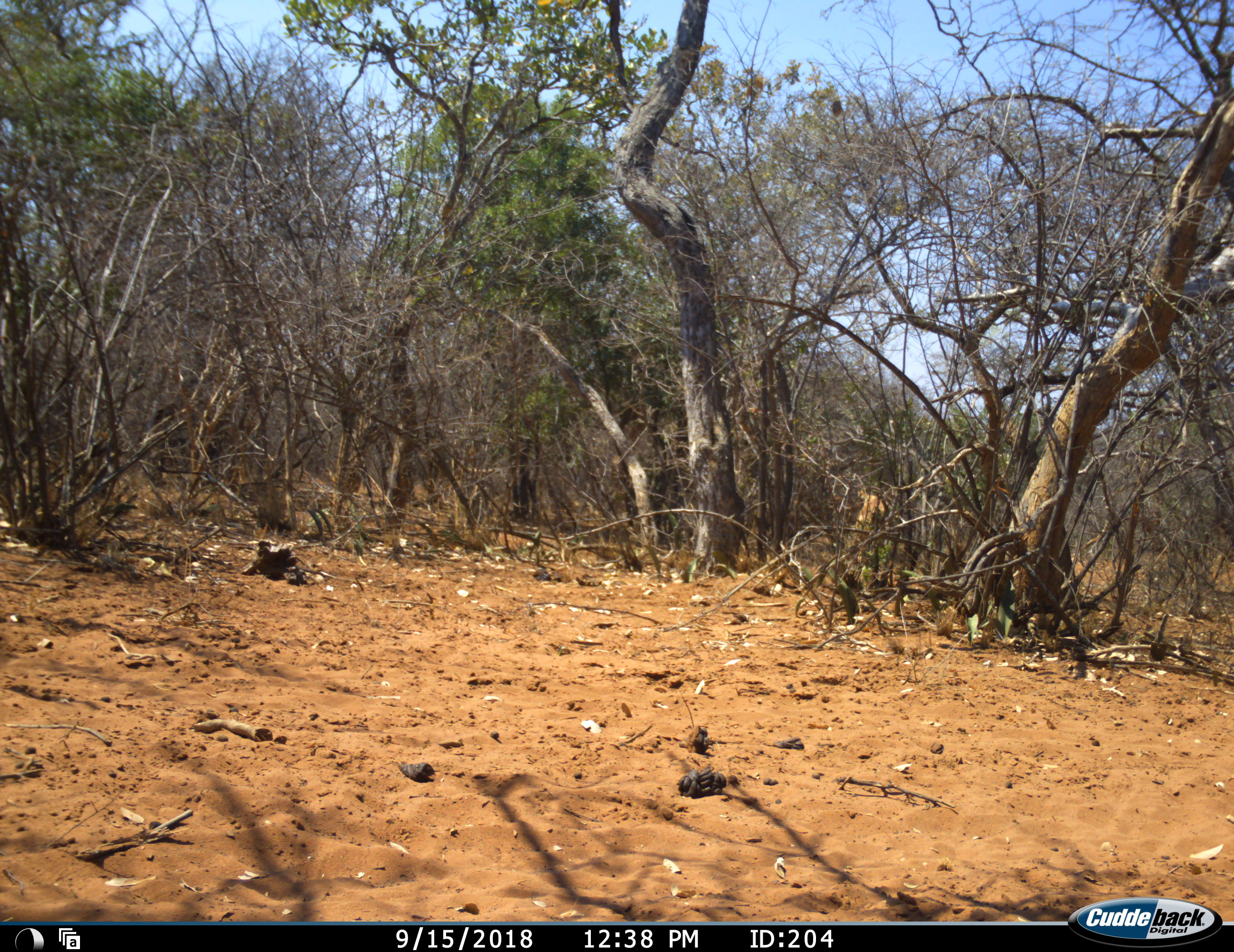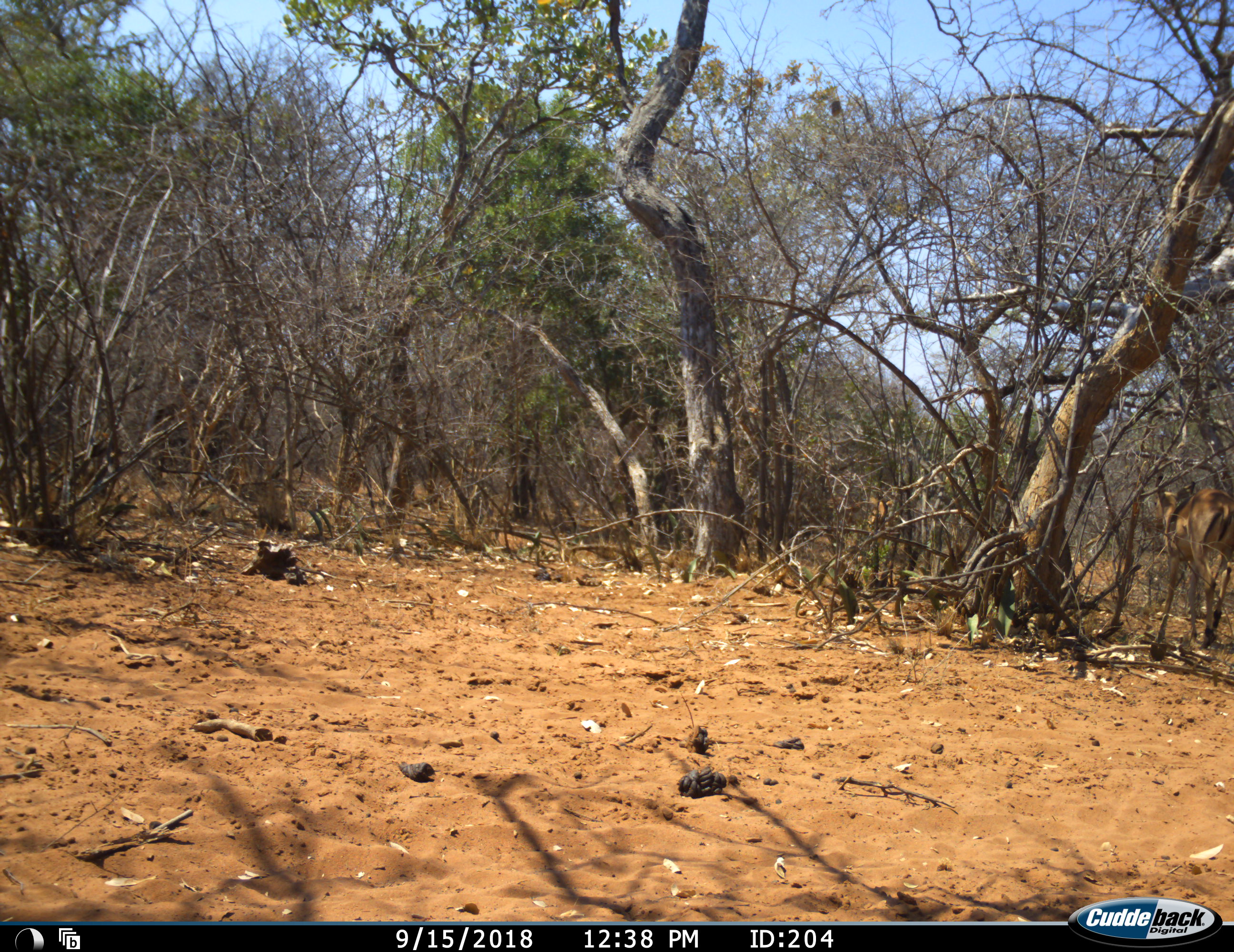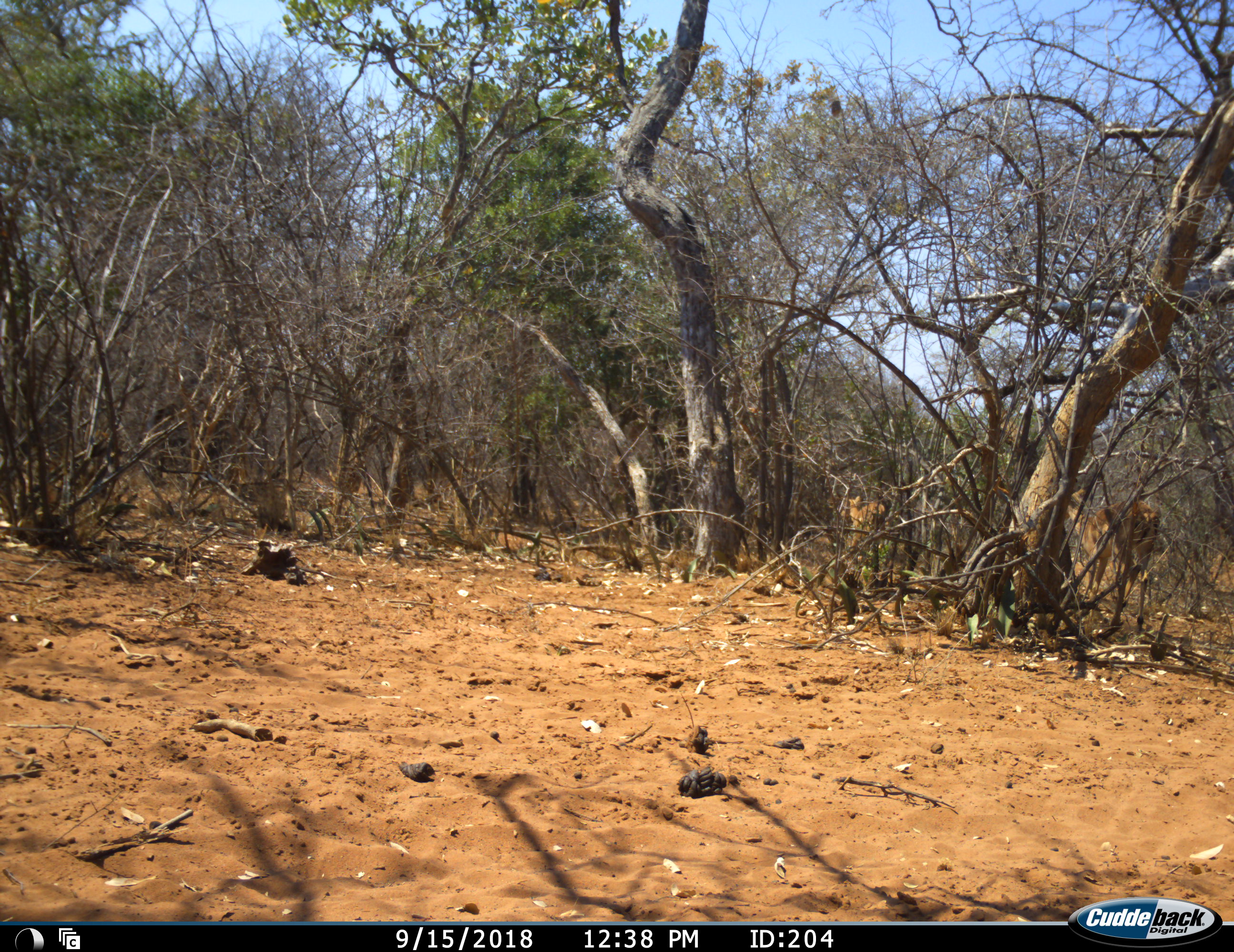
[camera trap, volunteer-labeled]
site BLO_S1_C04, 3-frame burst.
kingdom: Animalia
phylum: Chordata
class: Mammalia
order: Artiodactyla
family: Bovidae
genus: Aepyceros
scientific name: Aepyceros melampus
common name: impala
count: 2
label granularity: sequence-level